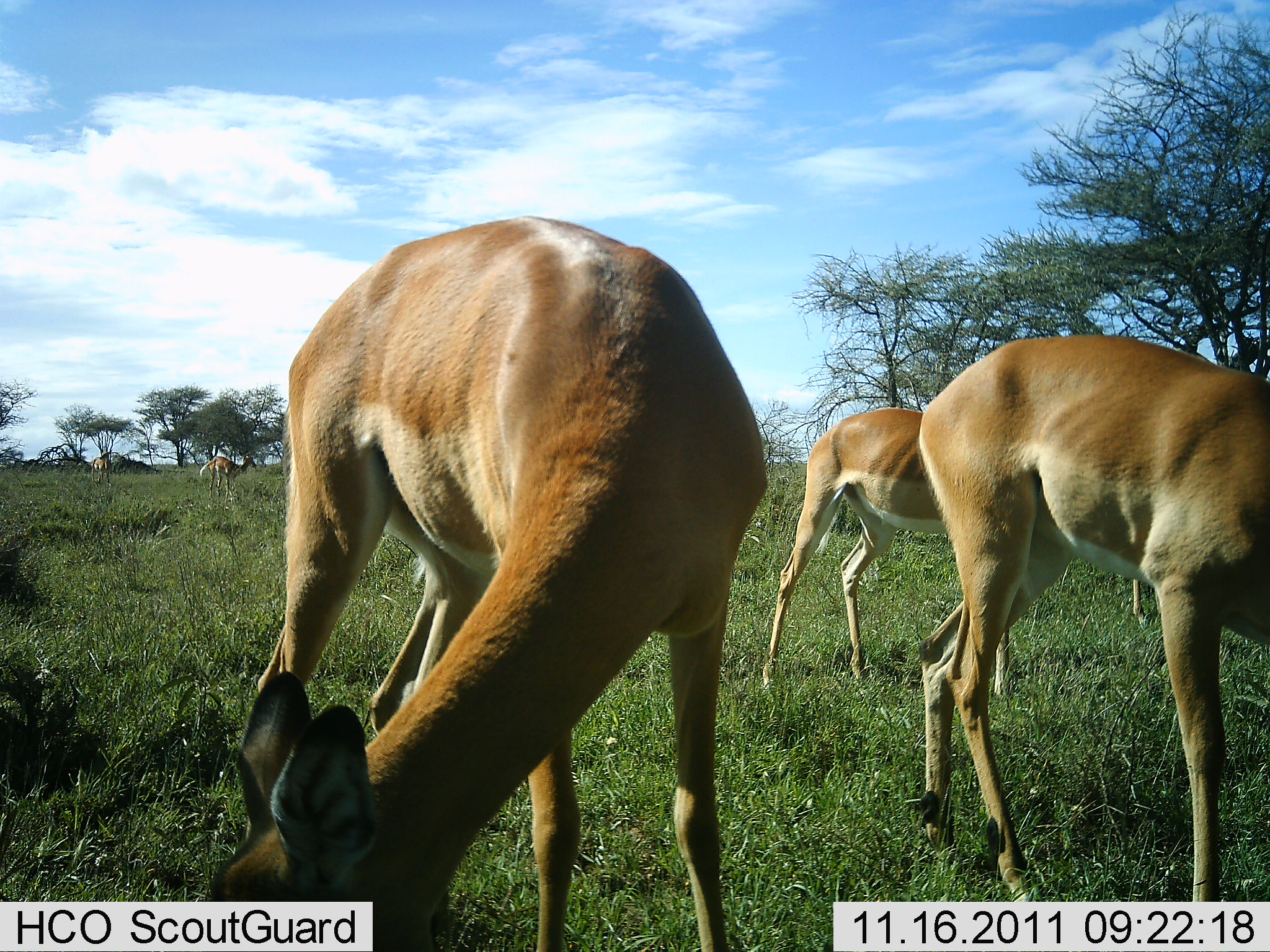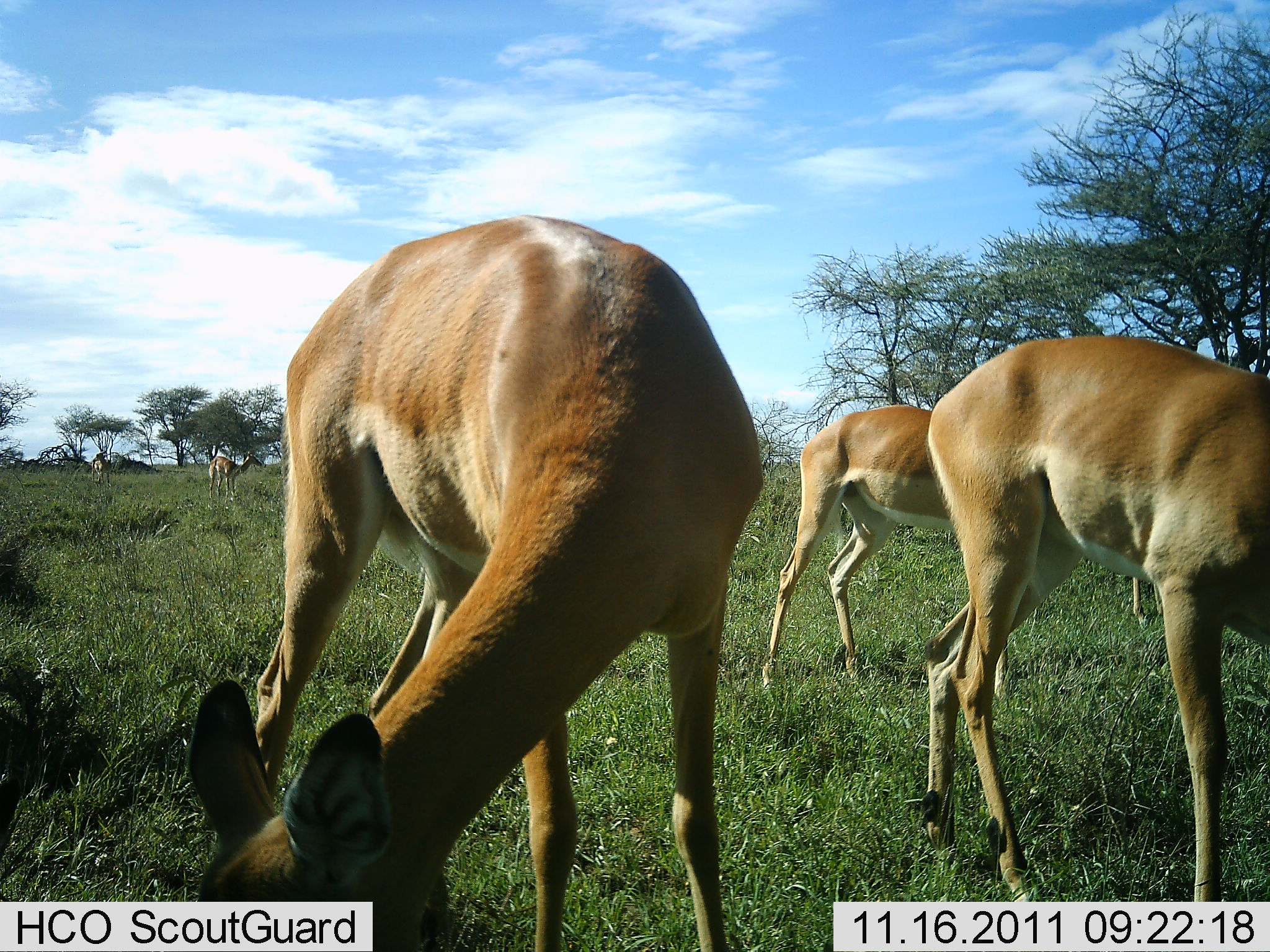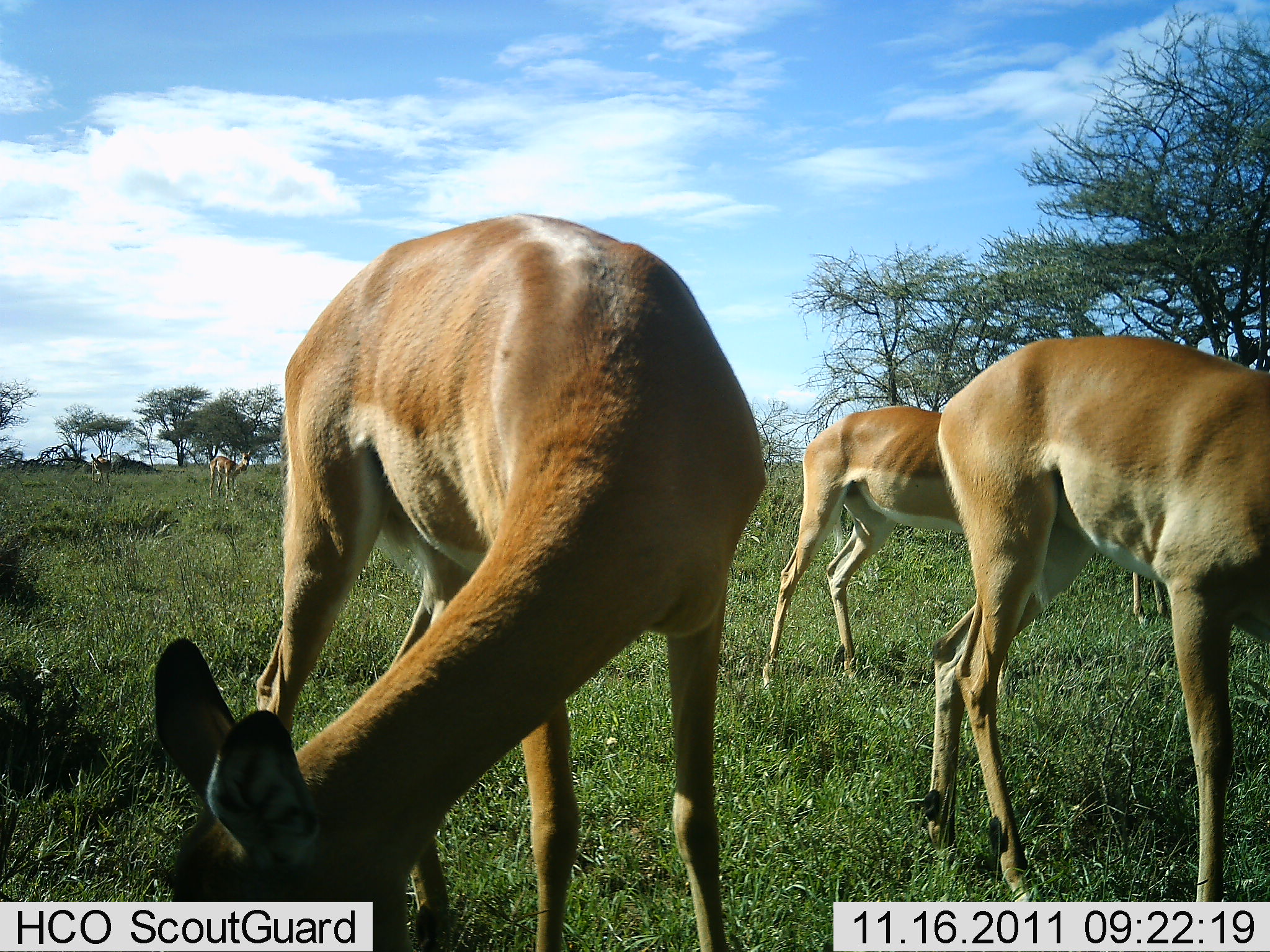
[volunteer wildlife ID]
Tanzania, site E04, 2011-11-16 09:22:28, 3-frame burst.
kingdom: Animalia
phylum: Chordata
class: Mammalia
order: Artiodactyla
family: Bovidae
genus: Aepyceros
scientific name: Aepyceros melampus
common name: impala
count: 3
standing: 20%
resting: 0%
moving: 30%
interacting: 0%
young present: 0%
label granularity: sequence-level